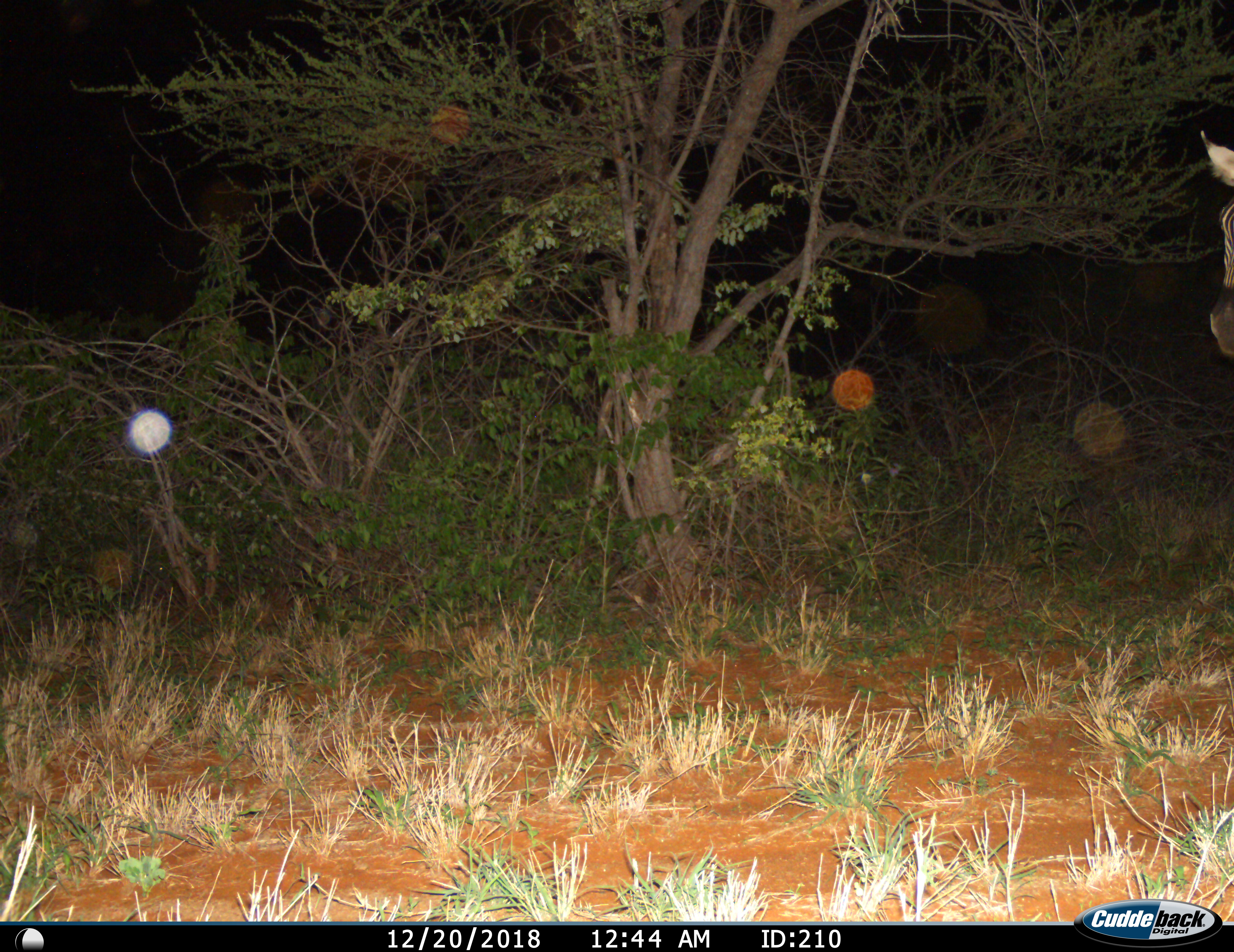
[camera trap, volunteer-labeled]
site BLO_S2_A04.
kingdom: Animalia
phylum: Chordata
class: Mammalia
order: Perissodactyla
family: Equidae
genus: Equus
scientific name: Equus quagga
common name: plains zebra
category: zebraplains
Zebraplains (plains zebra) (Equus quagga), count 1. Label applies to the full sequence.